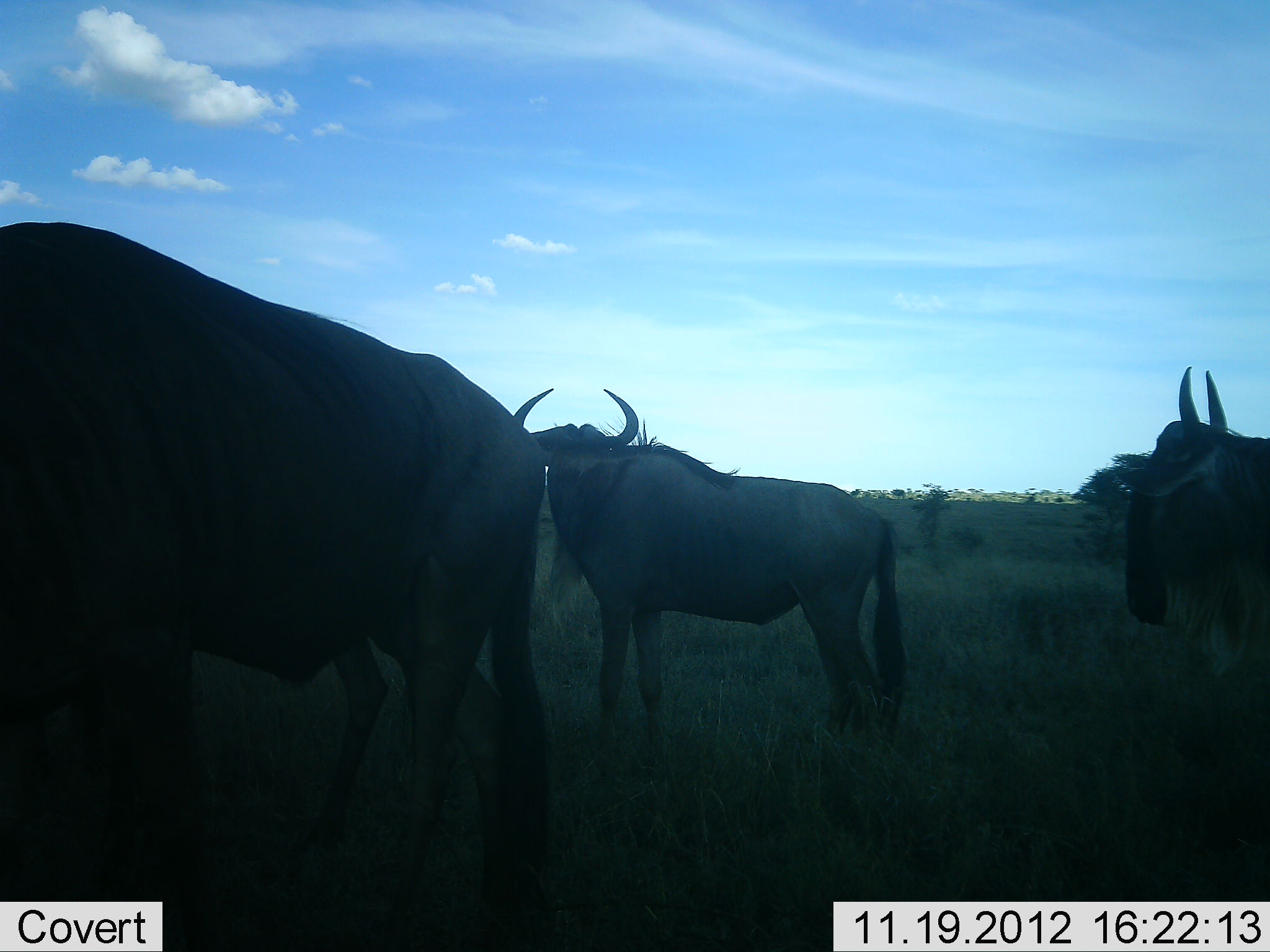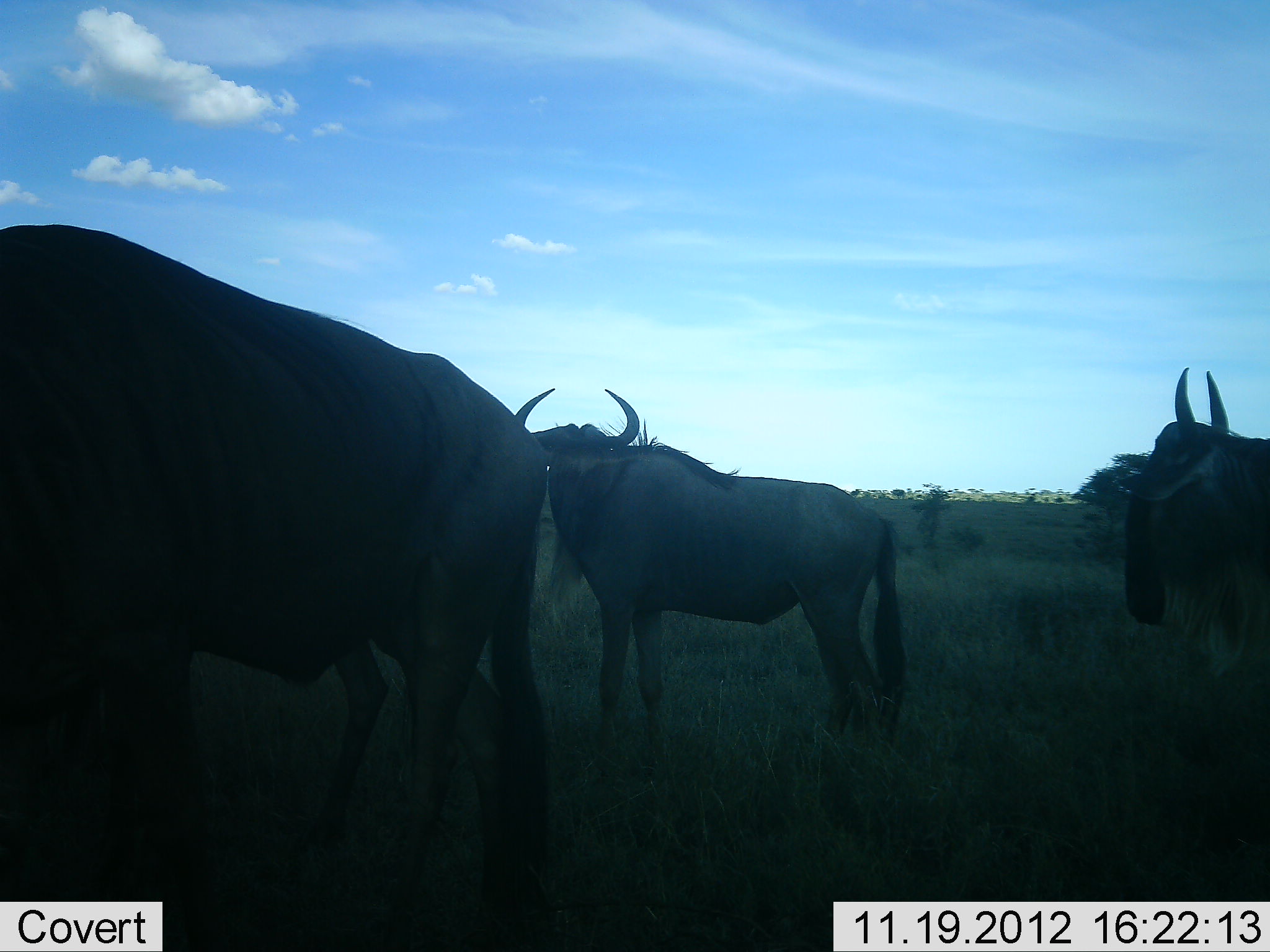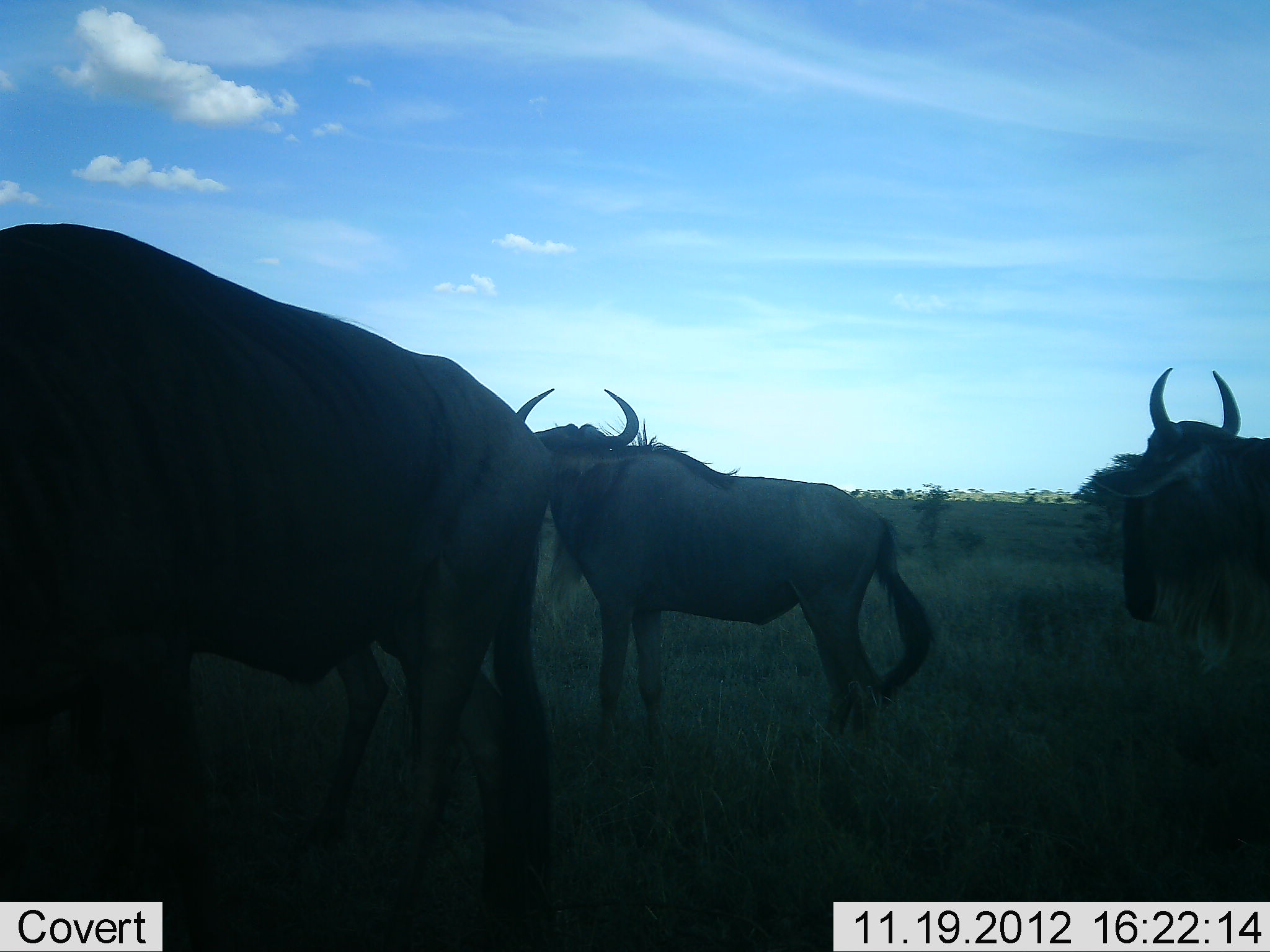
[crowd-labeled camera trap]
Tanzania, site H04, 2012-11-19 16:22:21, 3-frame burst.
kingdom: Animalia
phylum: Chordata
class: Mammalia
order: Artiodactyla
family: Bovidae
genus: Connochaetes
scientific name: Connochaetes taurinus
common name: blue wildebeest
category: wildebeest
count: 3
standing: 100%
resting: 0%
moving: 0%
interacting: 0%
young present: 0%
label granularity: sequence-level